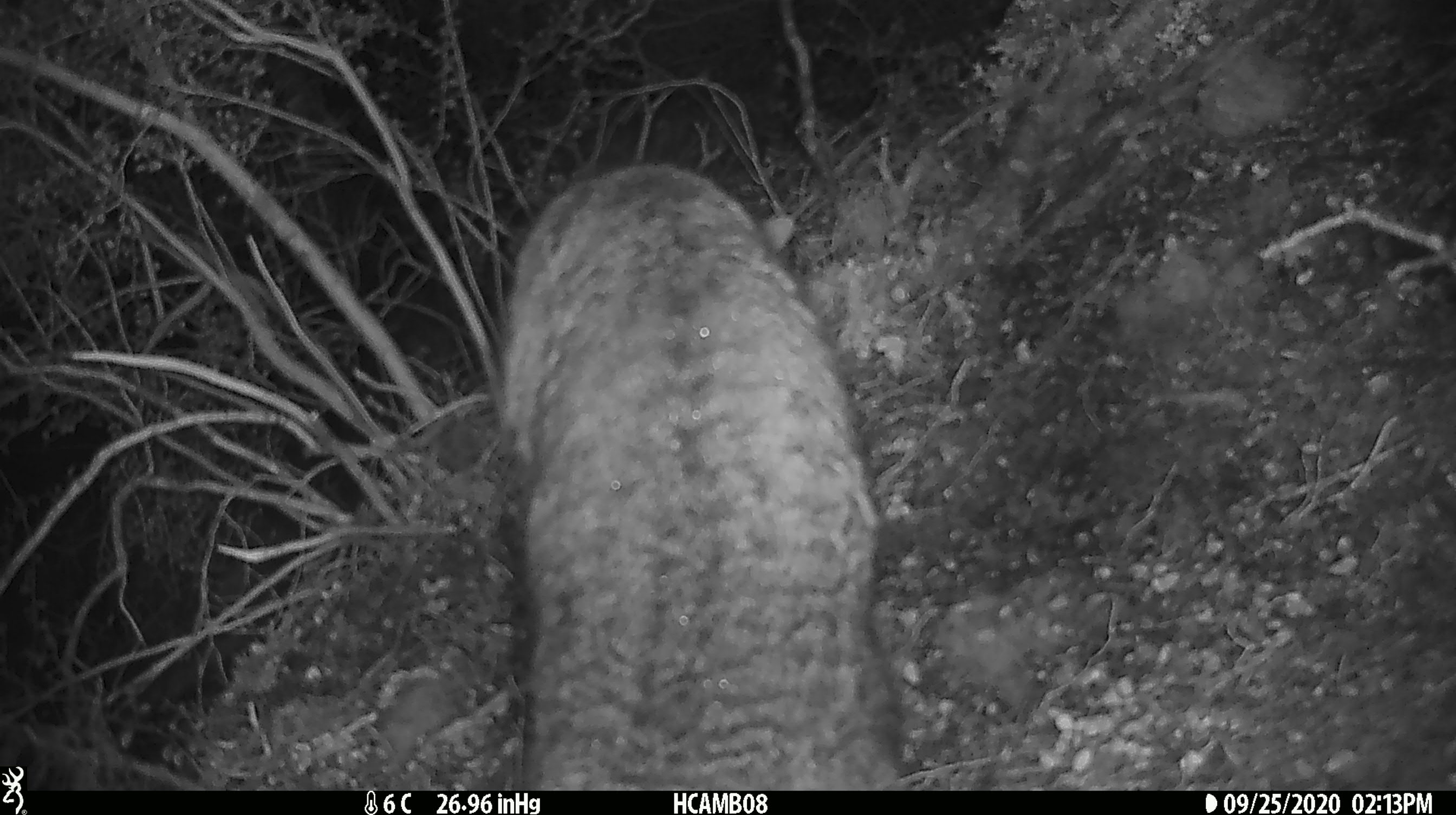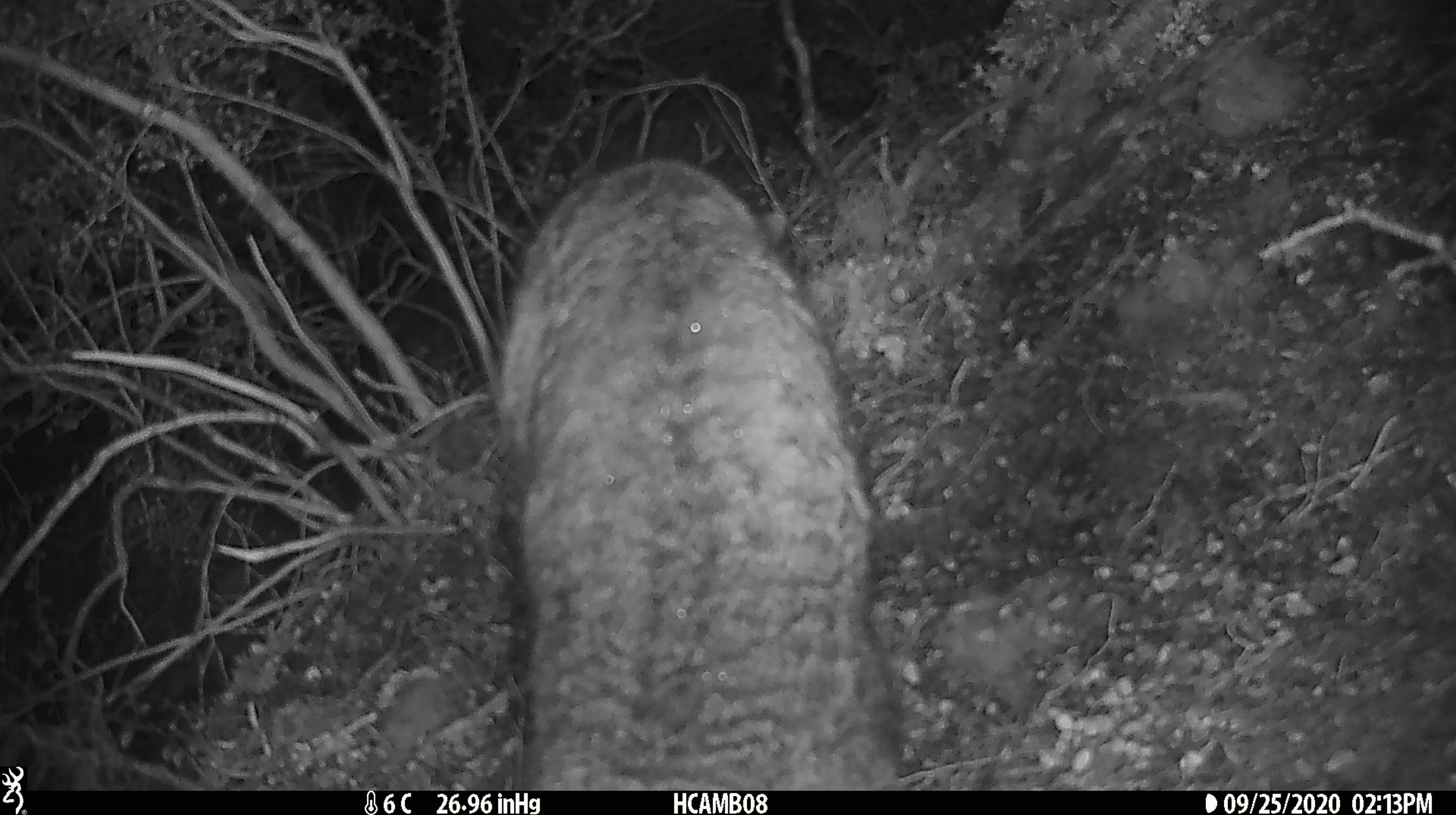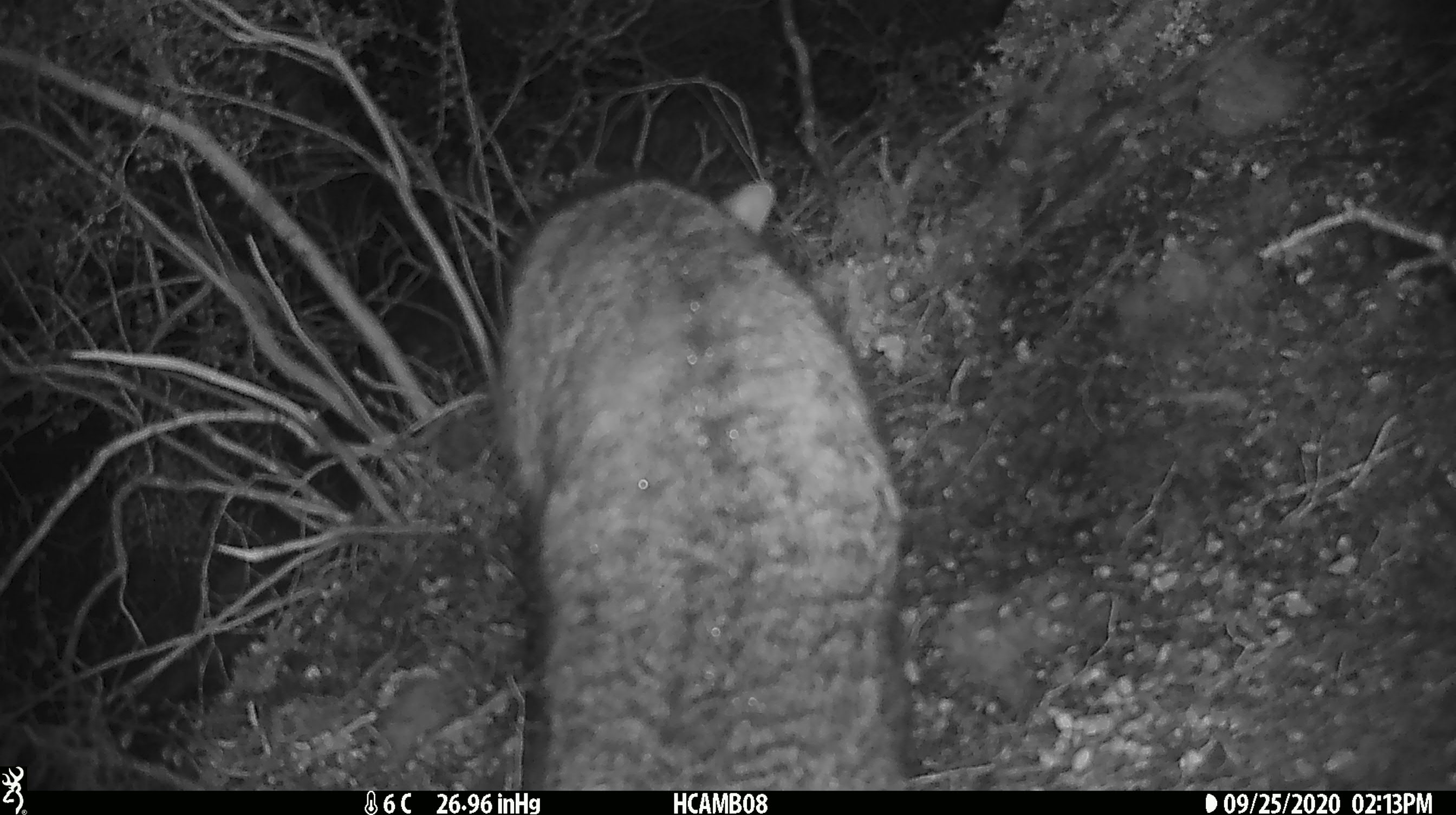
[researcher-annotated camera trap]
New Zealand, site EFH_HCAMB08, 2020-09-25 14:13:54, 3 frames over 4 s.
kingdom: Animalia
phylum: Chordata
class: Mammalia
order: Carnivora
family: Felidae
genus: Felis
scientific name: Felis catus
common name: domestic cat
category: cat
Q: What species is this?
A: Cat (domestic cat) (Felis catus).